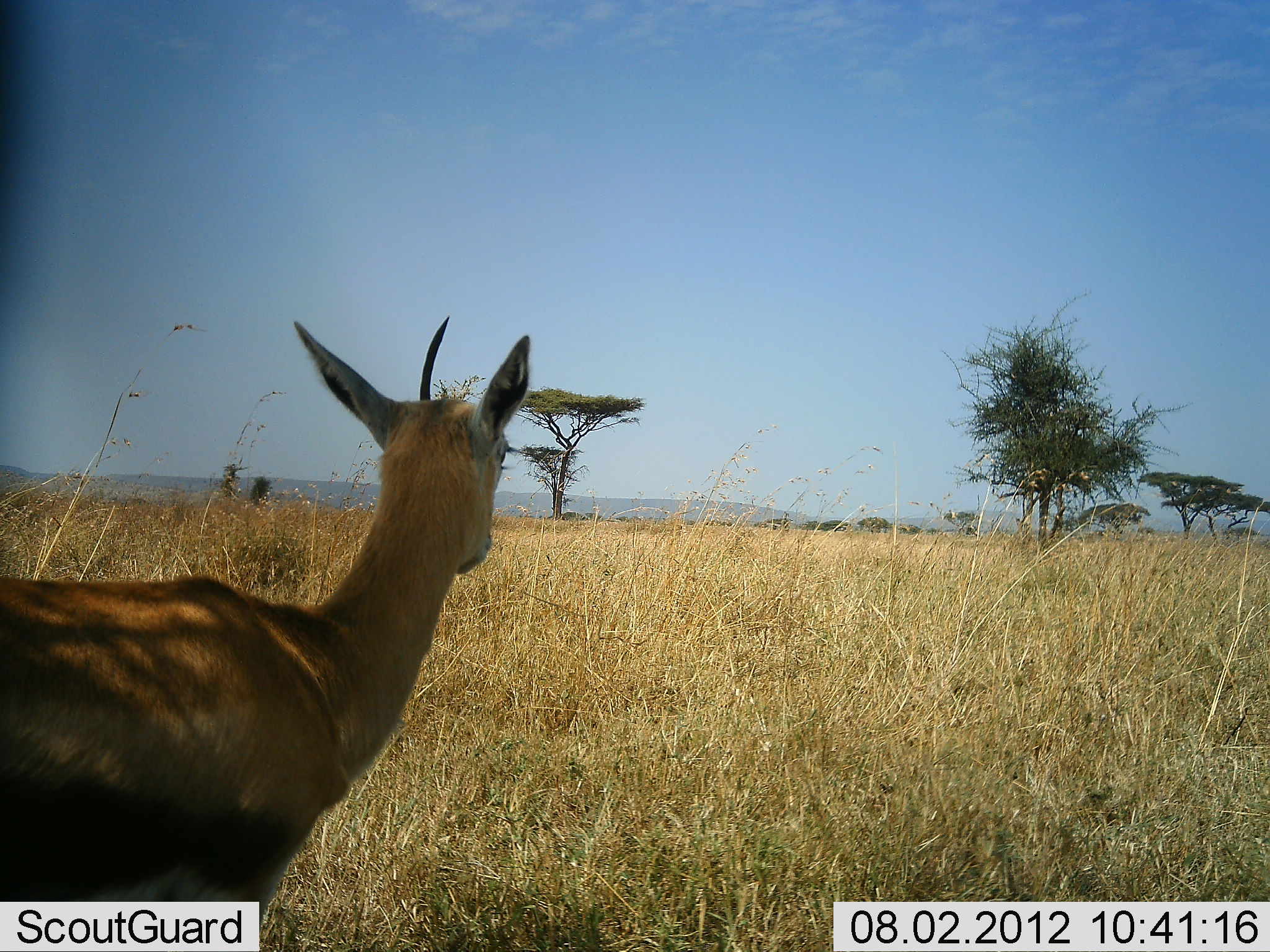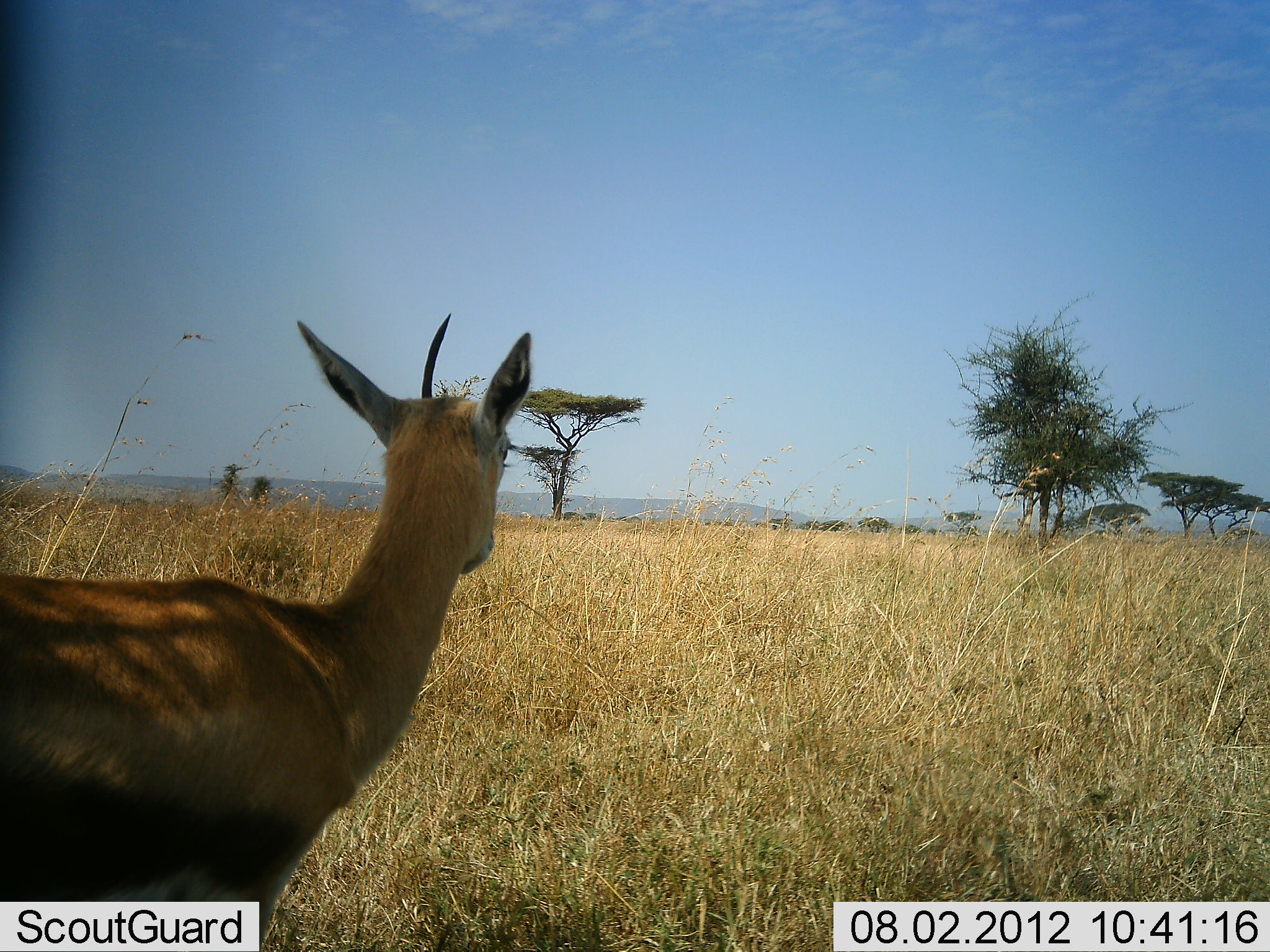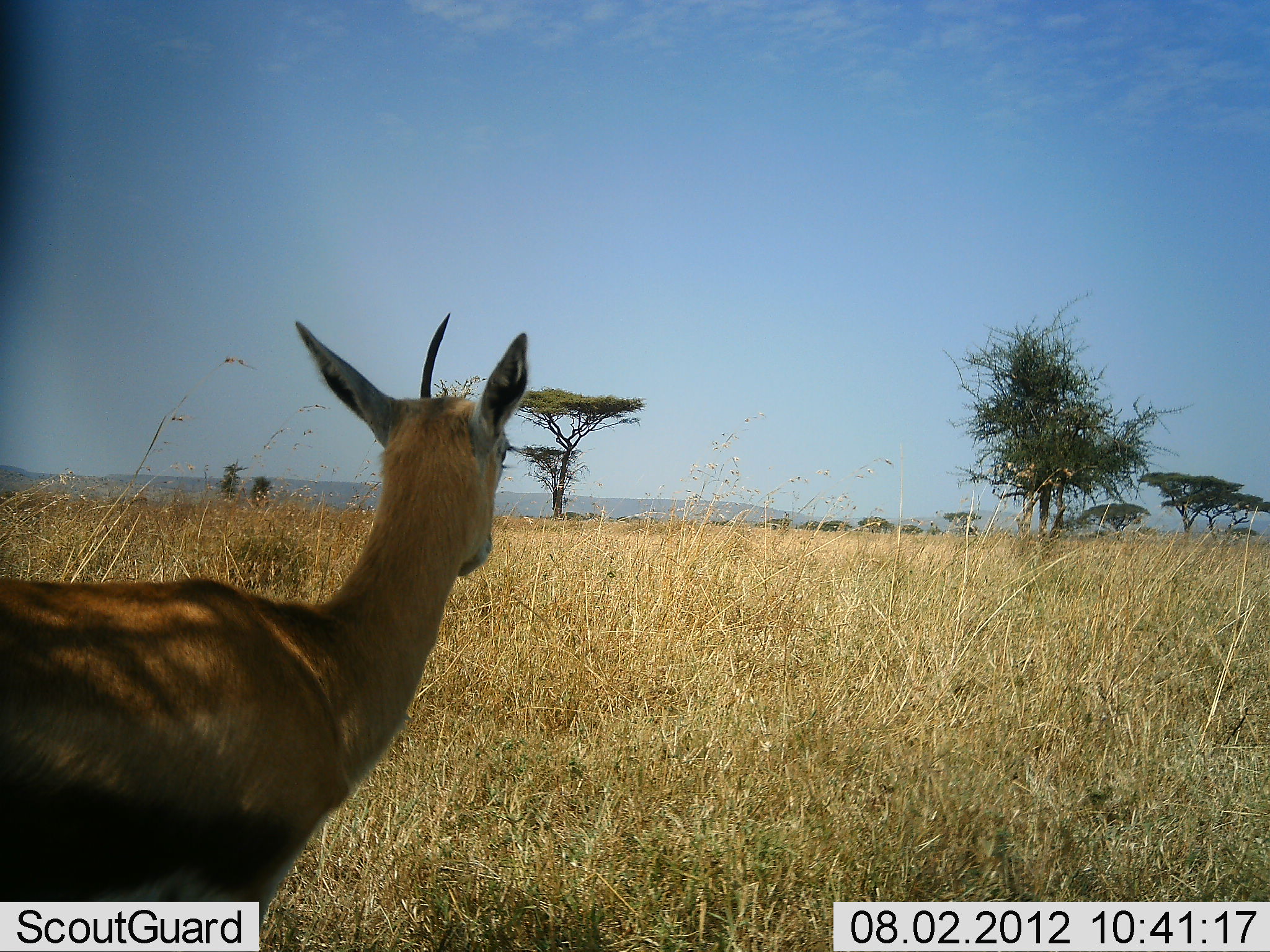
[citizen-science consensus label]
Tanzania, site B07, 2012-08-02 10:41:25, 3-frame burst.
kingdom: Animalia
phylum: Chordata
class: Mammalia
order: Artiodactyla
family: Bovidae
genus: Eudorcas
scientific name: Eudorcas thomsonii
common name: thomson's gazelle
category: gazellethomsons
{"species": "gazellethomsons (thomson's gazelle) (Eudorcas thomsonii)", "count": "1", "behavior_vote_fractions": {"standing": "100%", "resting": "0%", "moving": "0%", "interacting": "0%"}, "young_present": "10%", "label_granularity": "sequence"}